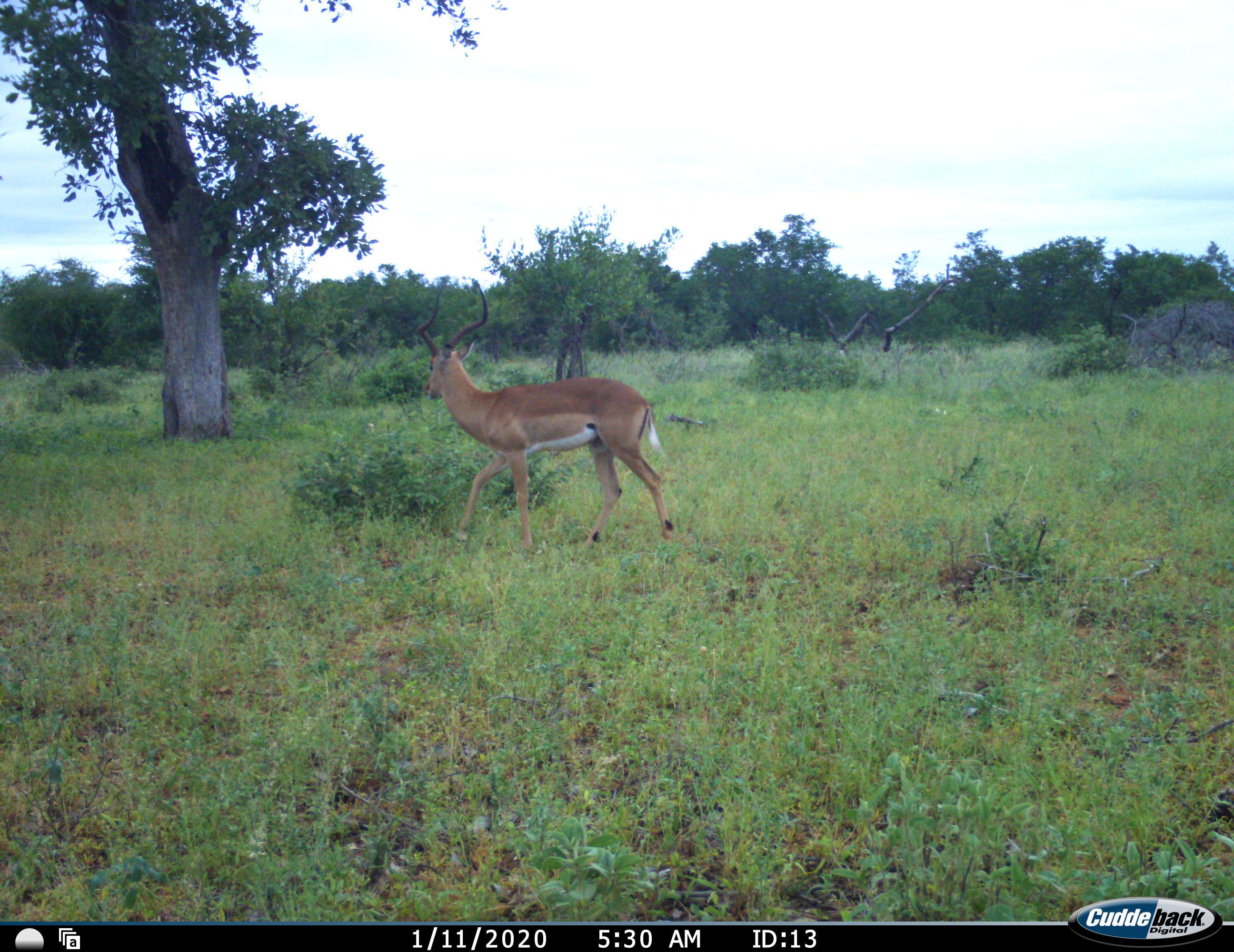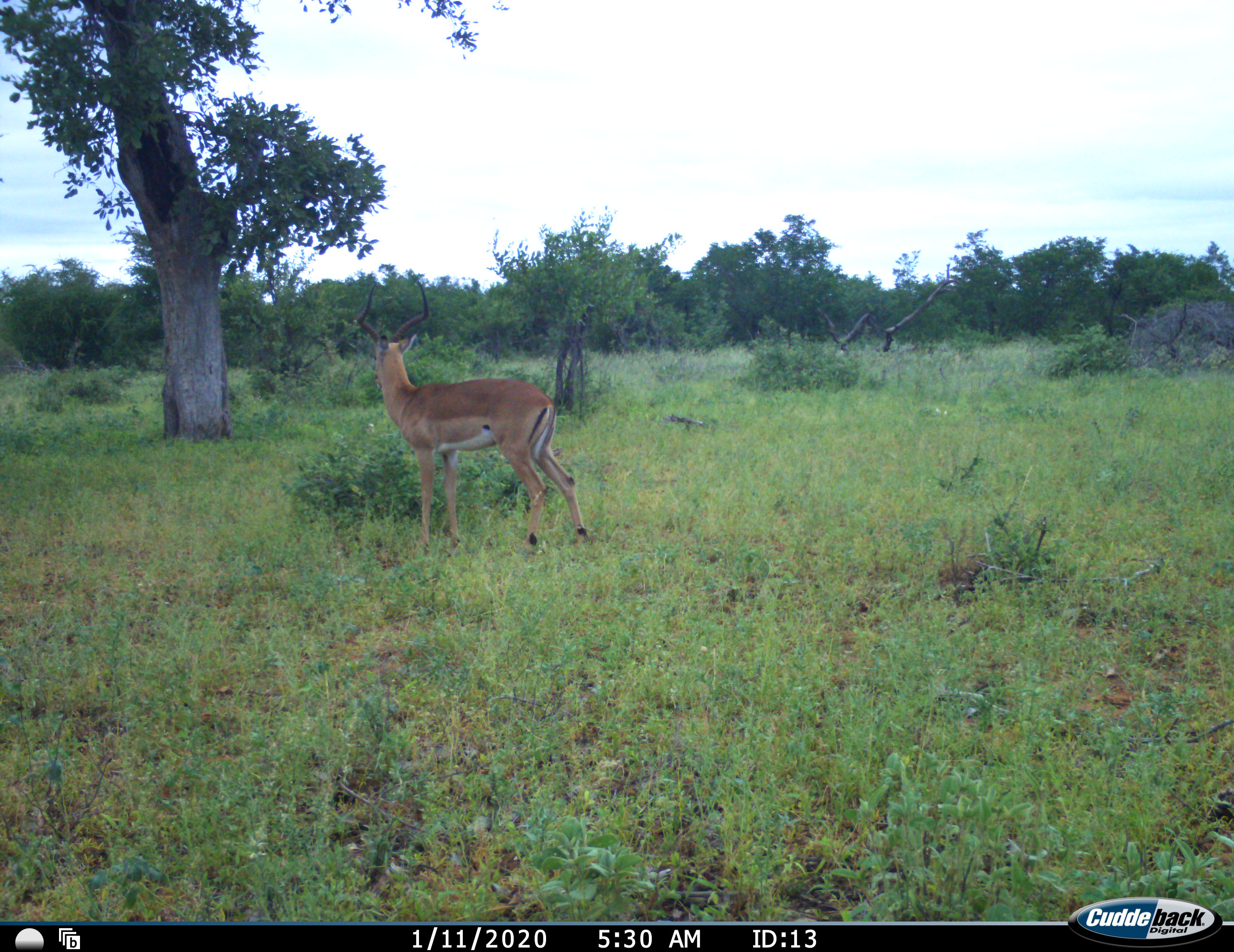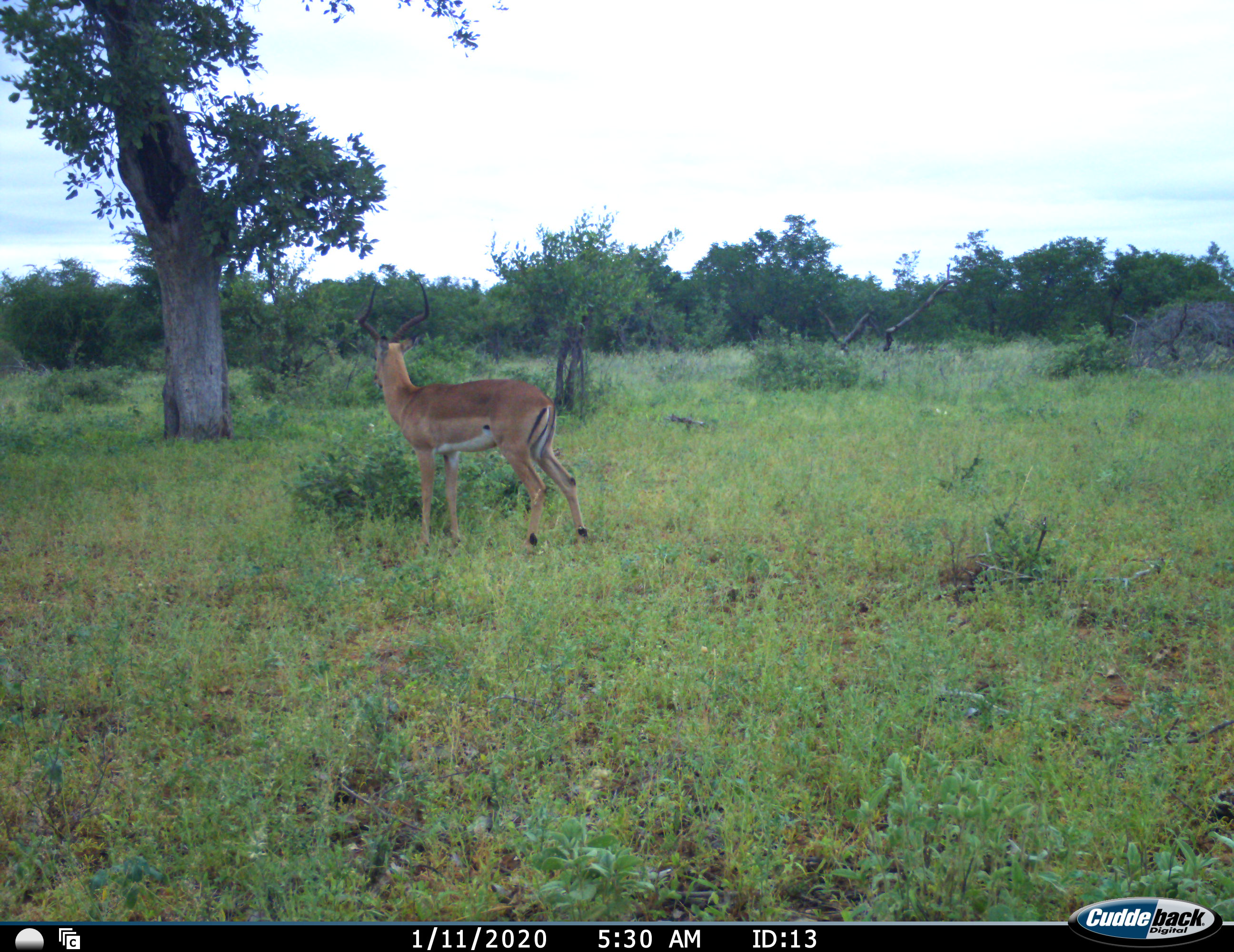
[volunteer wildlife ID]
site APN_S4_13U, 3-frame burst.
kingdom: Animalia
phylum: Chordata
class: Mammalia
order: Artiodactyla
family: Bovidae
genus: Aepyceros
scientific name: Aepyceros melampus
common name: impala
Impala (Aepyceros melampus), count 1. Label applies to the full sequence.